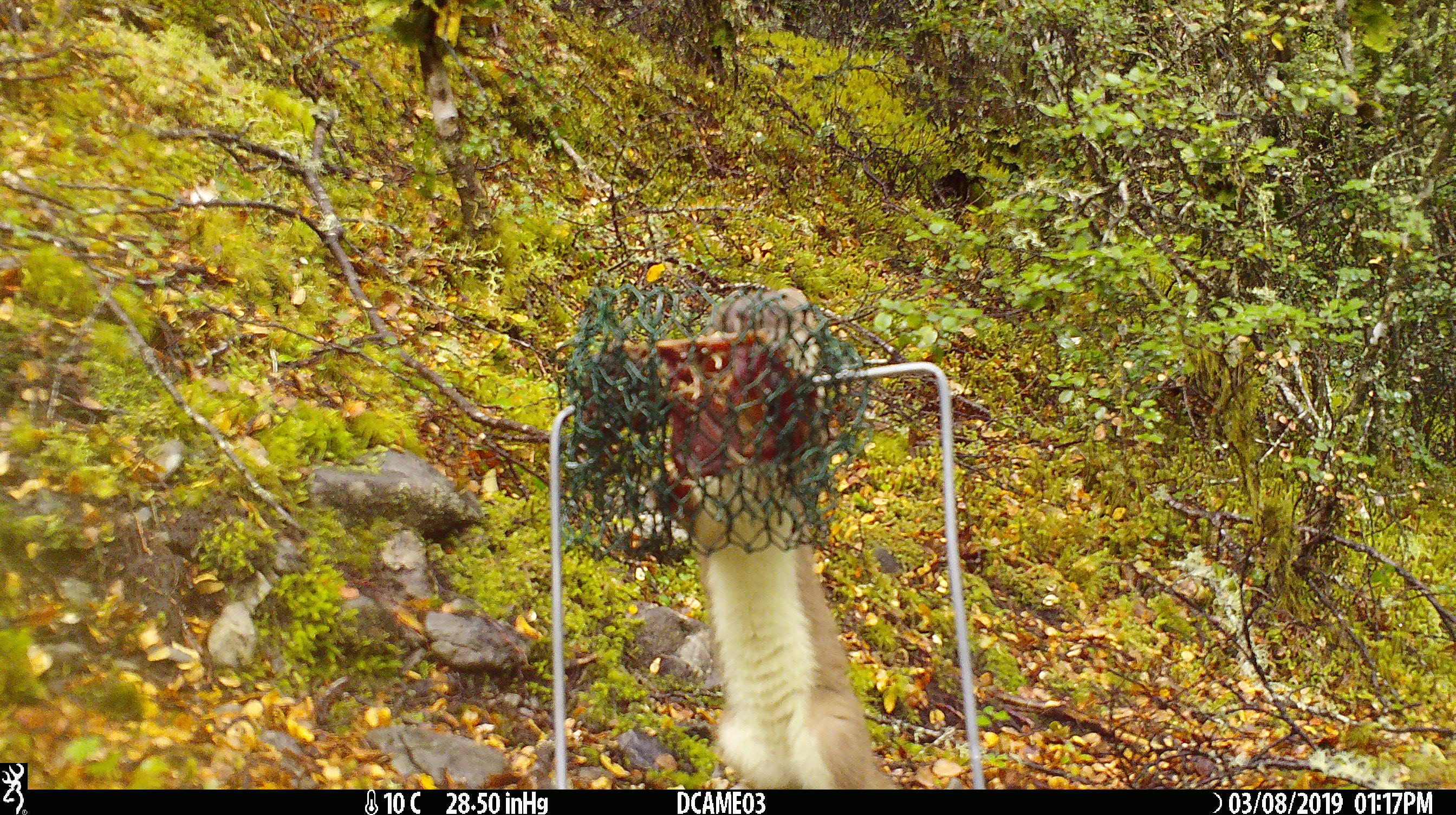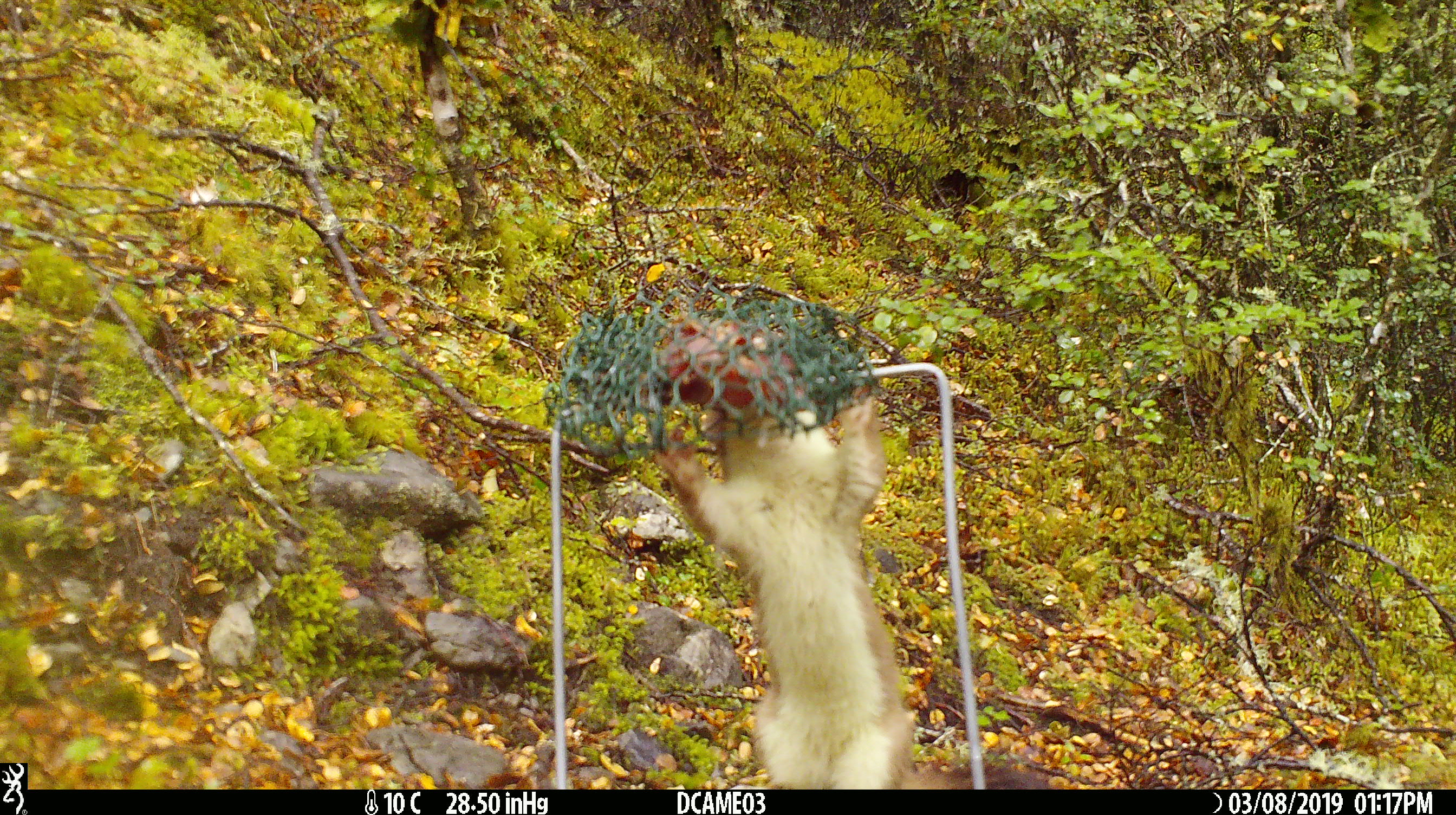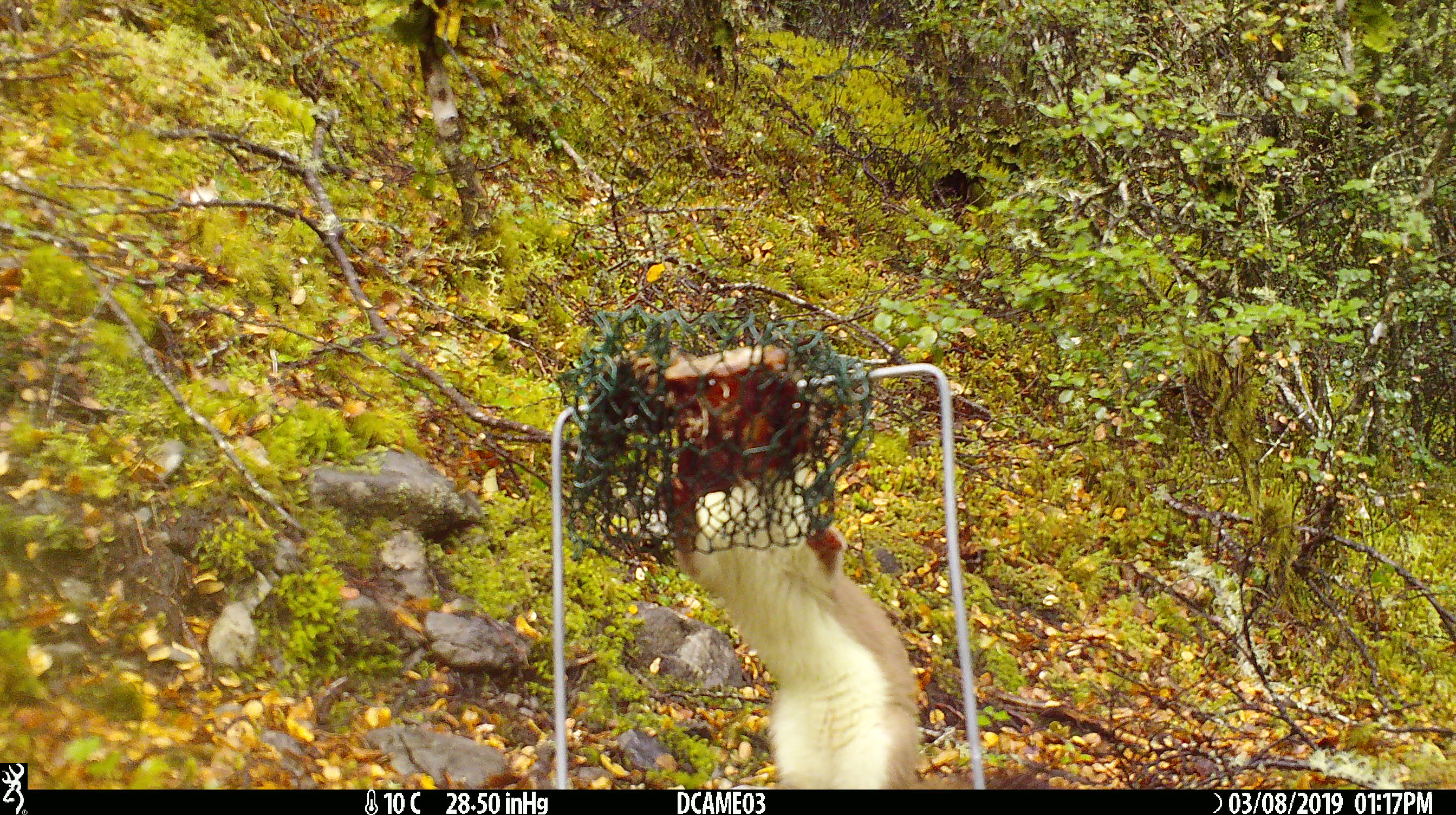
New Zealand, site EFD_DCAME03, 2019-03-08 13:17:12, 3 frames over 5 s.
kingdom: Animalia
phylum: Chordata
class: Mammalia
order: Carnivora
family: Mustelidae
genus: Mustela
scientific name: Mustela erminea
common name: stoat